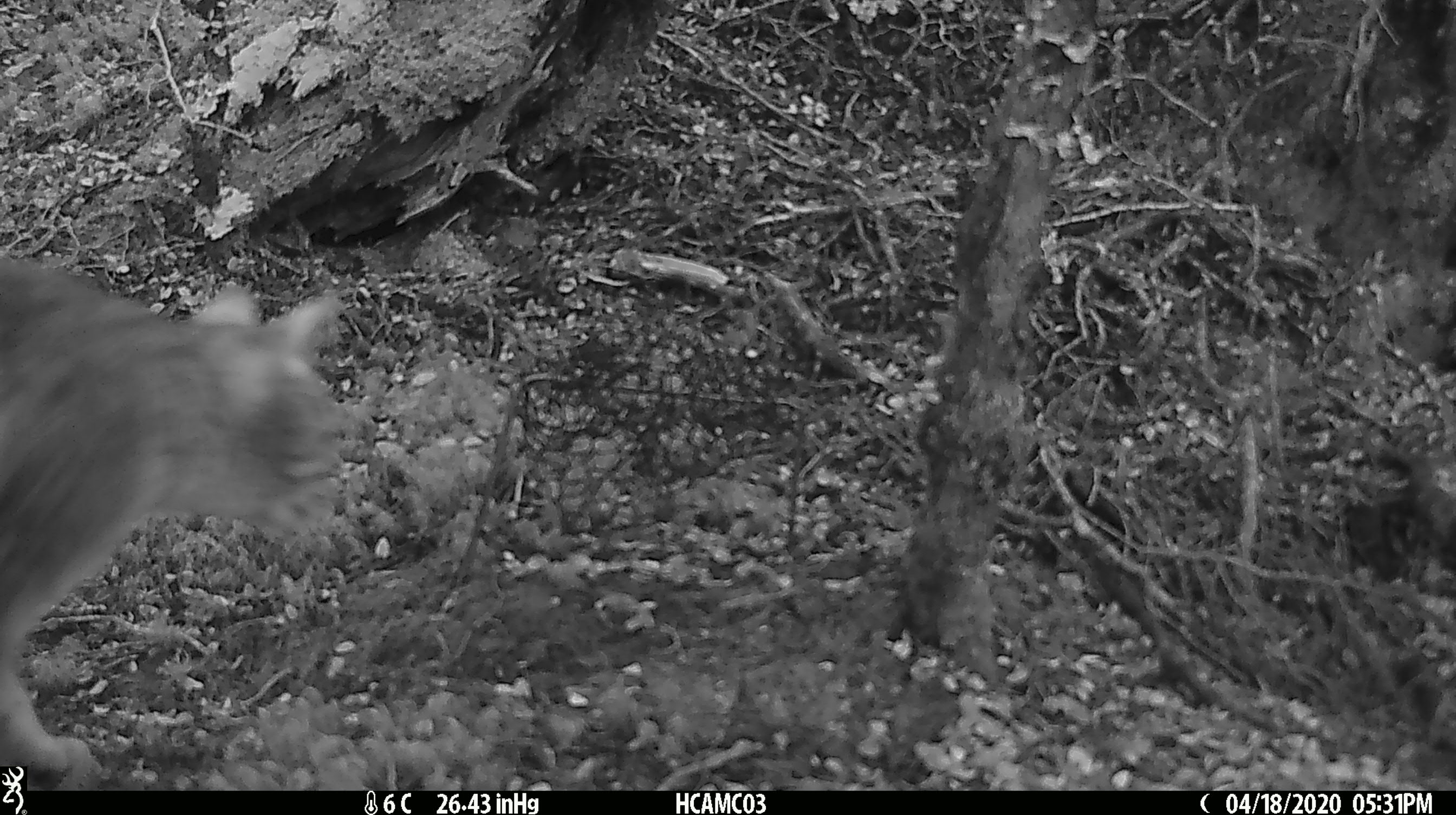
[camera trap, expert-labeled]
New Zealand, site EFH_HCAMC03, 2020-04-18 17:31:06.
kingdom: Animalia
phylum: Chordata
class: Mammalia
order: Carnivora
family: Felidae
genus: Felis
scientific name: Felis catus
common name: domestic cat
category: cat